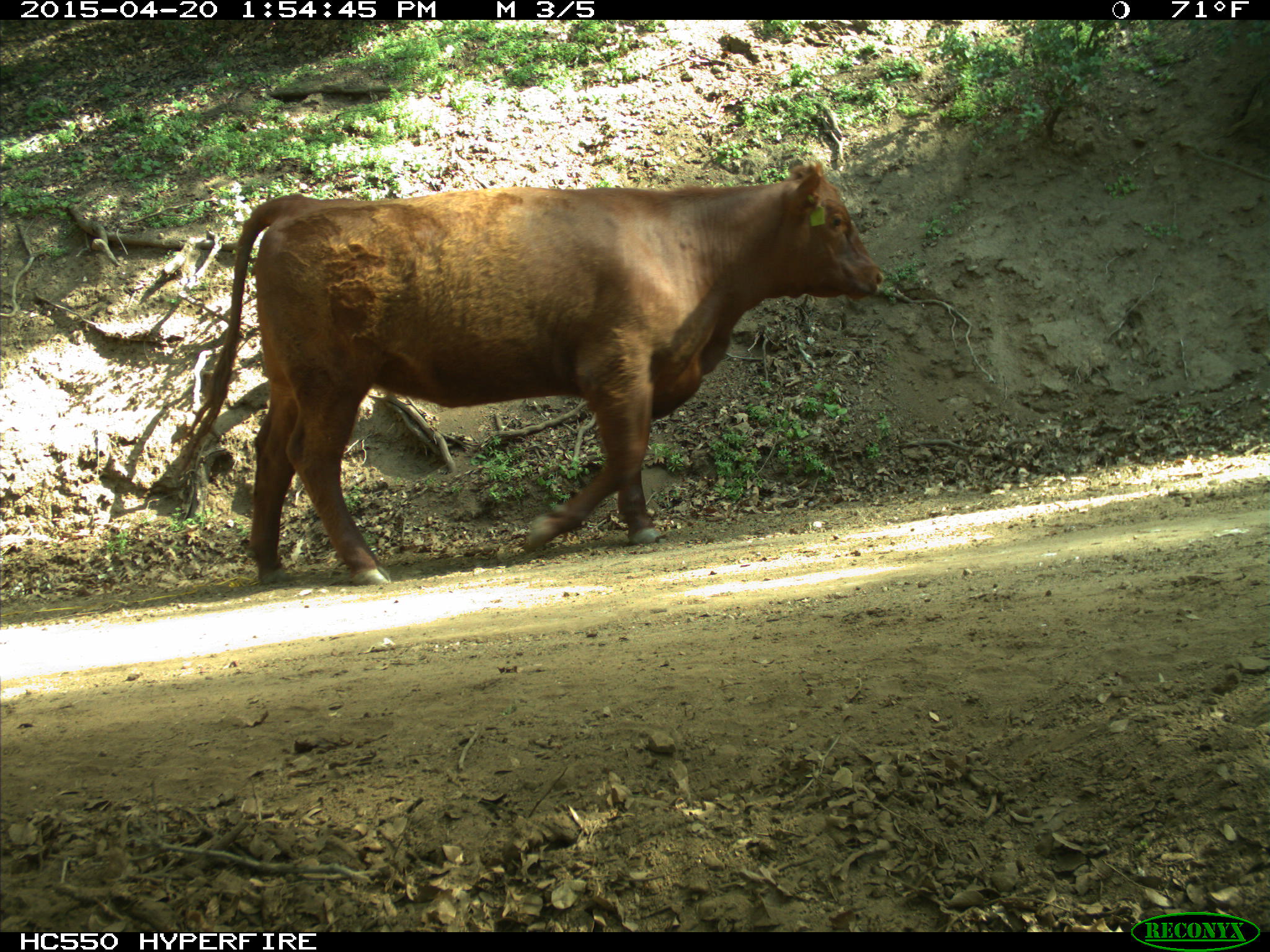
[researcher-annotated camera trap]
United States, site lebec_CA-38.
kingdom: Animalia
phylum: Chordata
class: Mammalia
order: Artiodactyla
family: Bovidae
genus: Bos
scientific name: Bos taurus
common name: domestic cow